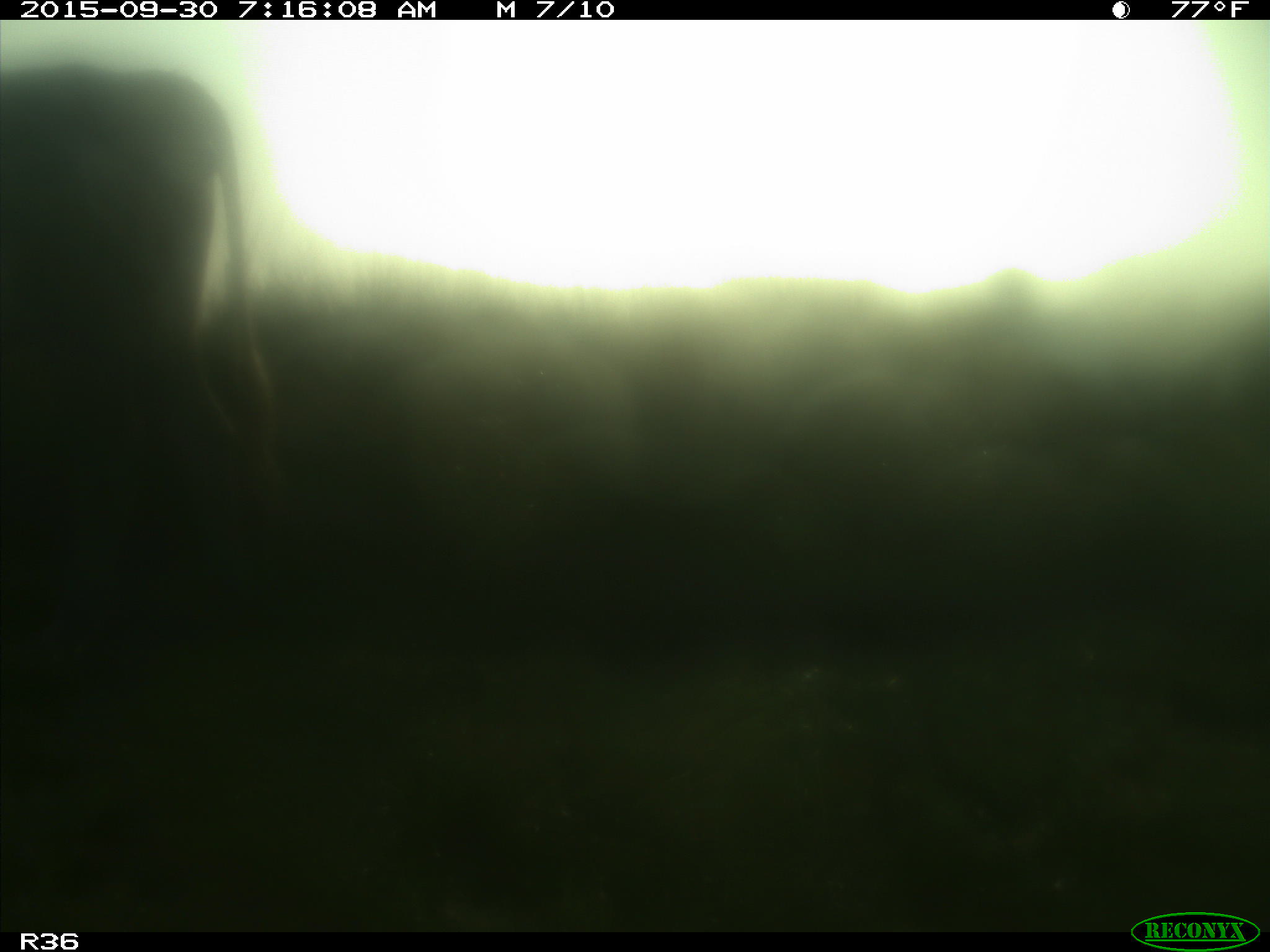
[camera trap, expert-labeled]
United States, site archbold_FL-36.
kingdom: Animalia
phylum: Chordata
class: Mammalia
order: Artiodactyla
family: Bovidae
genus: Bos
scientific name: Bos taurus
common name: domestic cow